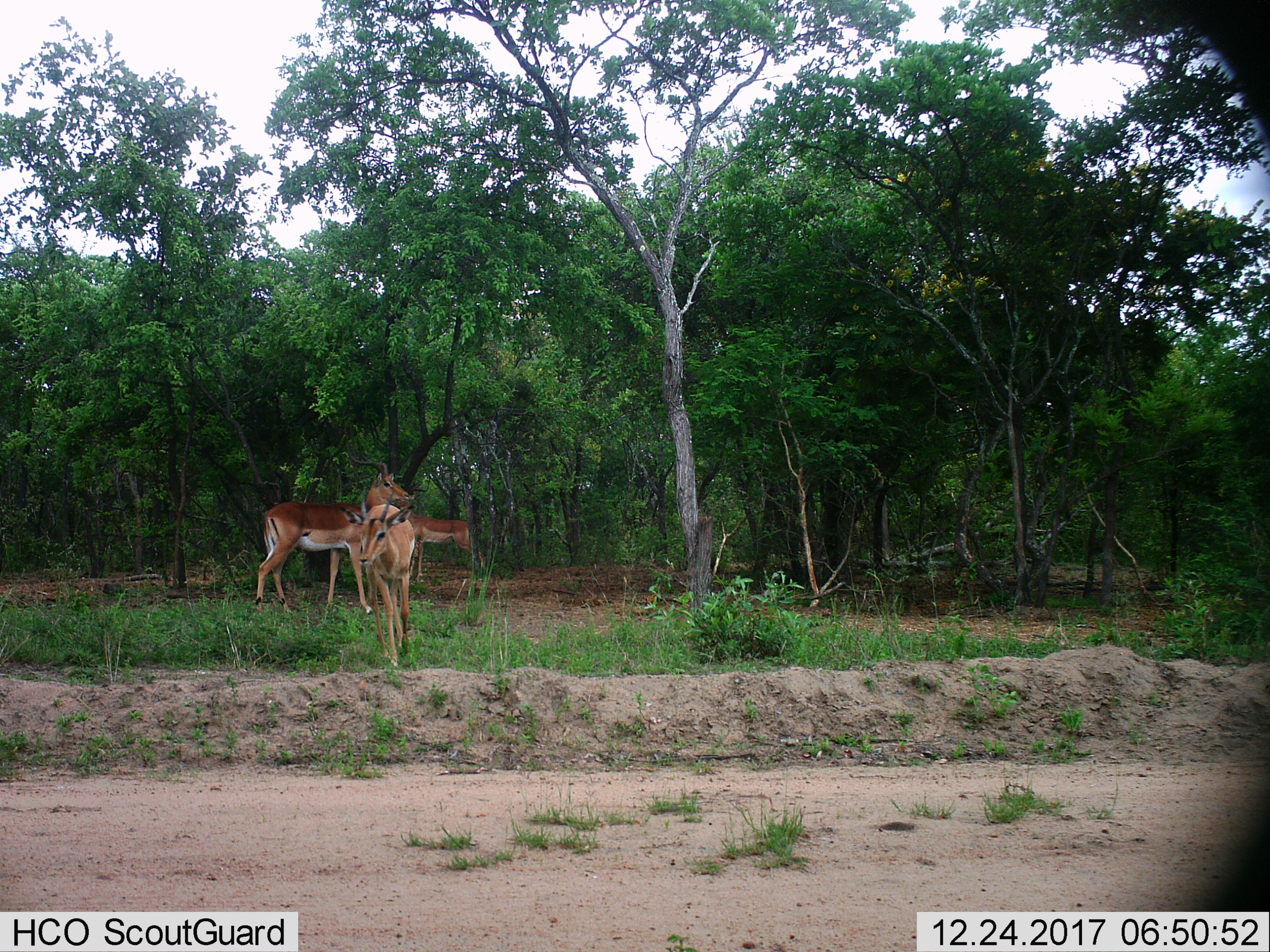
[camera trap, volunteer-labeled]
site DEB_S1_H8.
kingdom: Animalia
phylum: Chordata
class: Mammalia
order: Artiodactyla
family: Bovidae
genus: Aepyceros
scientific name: Aepyceros melampus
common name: impala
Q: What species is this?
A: Impala (Aepyceros melampus).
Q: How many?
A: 3.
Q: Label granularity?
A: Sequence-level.